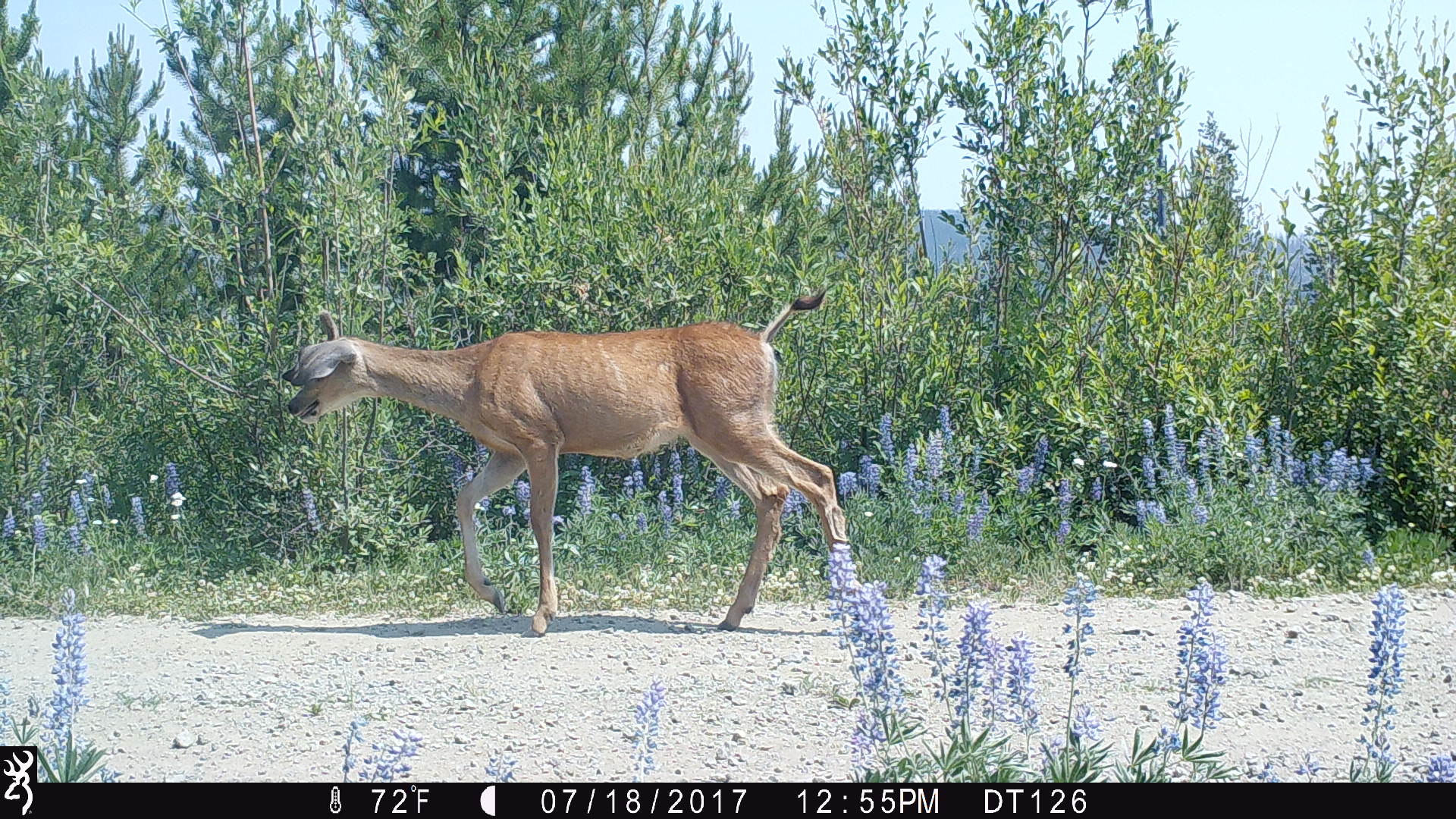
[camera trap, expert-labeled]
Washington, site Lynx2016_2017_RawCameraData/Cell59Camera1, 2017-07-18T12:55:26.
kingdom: Animalia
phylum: Chordata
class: Mammalia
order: Artiodactyla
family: Cervidae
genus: Odocoileus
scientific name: Odocoileus hemionus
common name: mule deer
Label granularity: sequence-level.